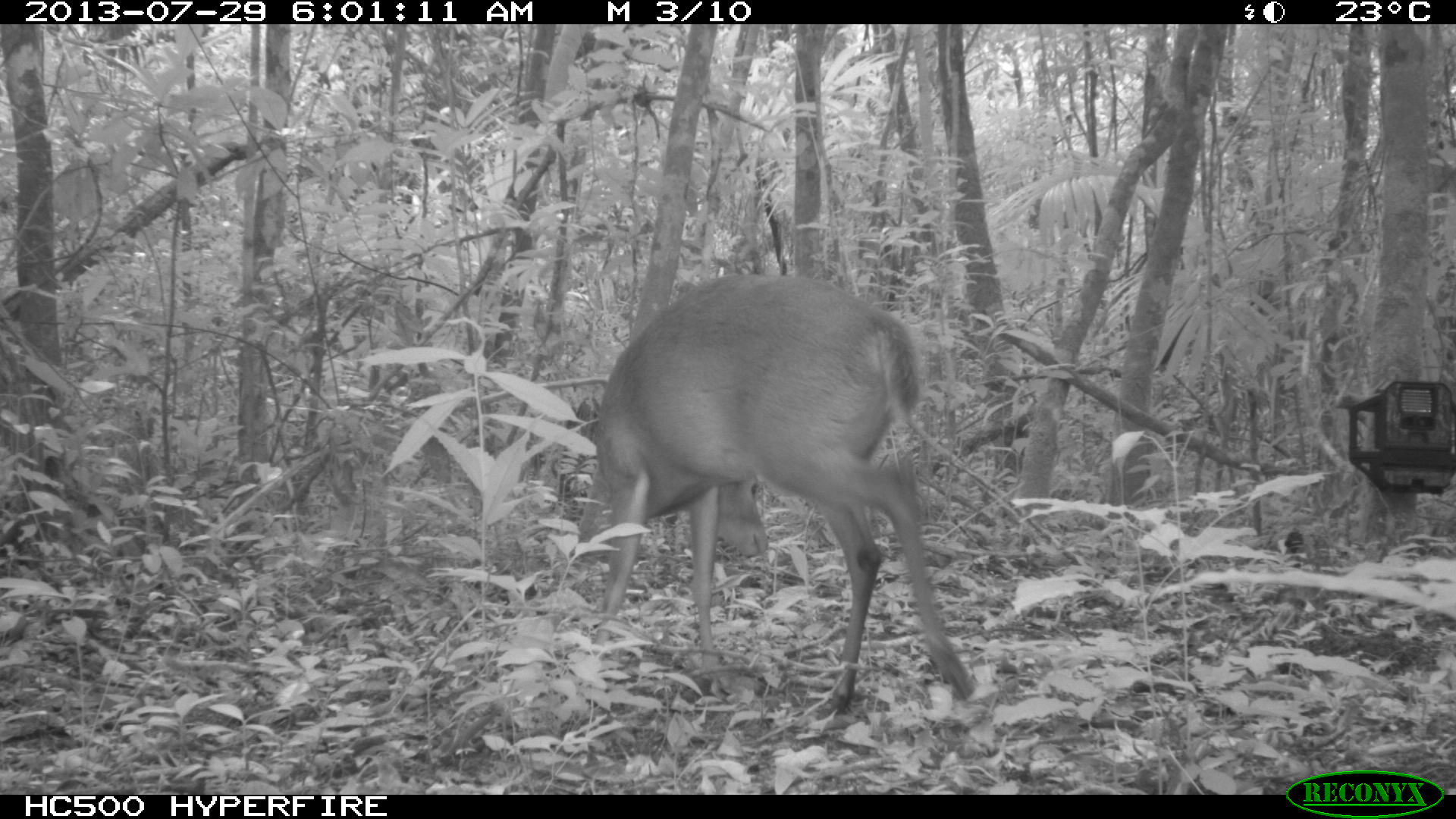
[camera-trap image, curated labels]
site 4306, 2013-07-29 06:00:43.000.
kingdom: Animalia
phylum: Chordata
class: Mammalia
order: Artiodactyla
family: Cervidae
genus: Mazama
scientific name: Mazama temama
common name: central american red brocket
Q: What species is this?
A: Mazama temama (central american red brocket).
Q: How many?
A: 1.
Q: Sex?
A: Male.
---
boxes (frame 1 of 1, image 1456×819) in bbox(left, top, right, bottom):
mazama temama: bbox(568, 271, 975, 727)